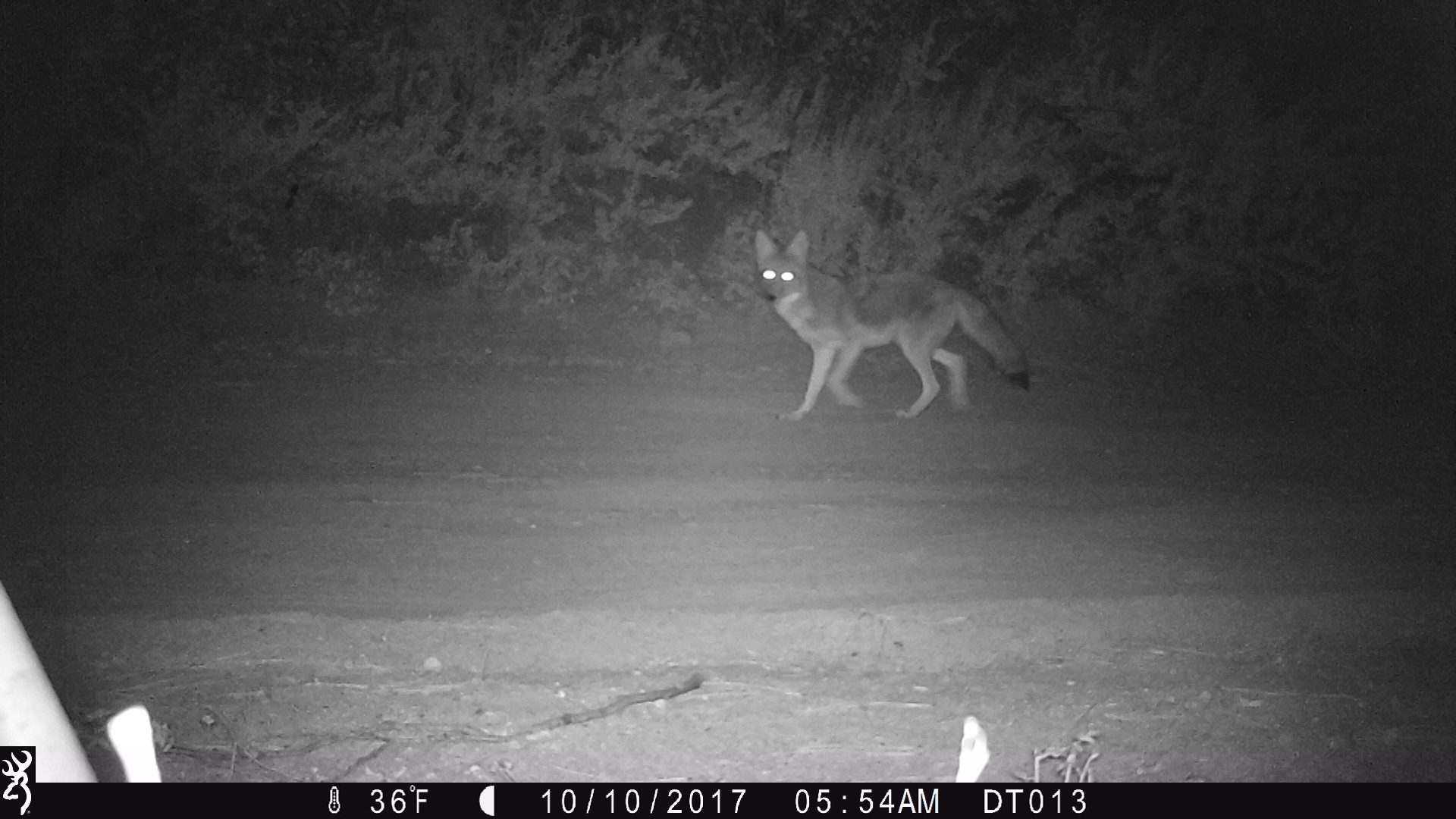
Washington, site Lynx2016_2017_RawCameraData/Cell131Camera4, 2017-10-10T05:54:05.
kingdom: Animalia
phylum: Chordata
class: Mammalia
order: Carnivora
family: Canidae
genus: Canis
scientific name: Canis latrans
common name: coyote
Canis latrans (coyote). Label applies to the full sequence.